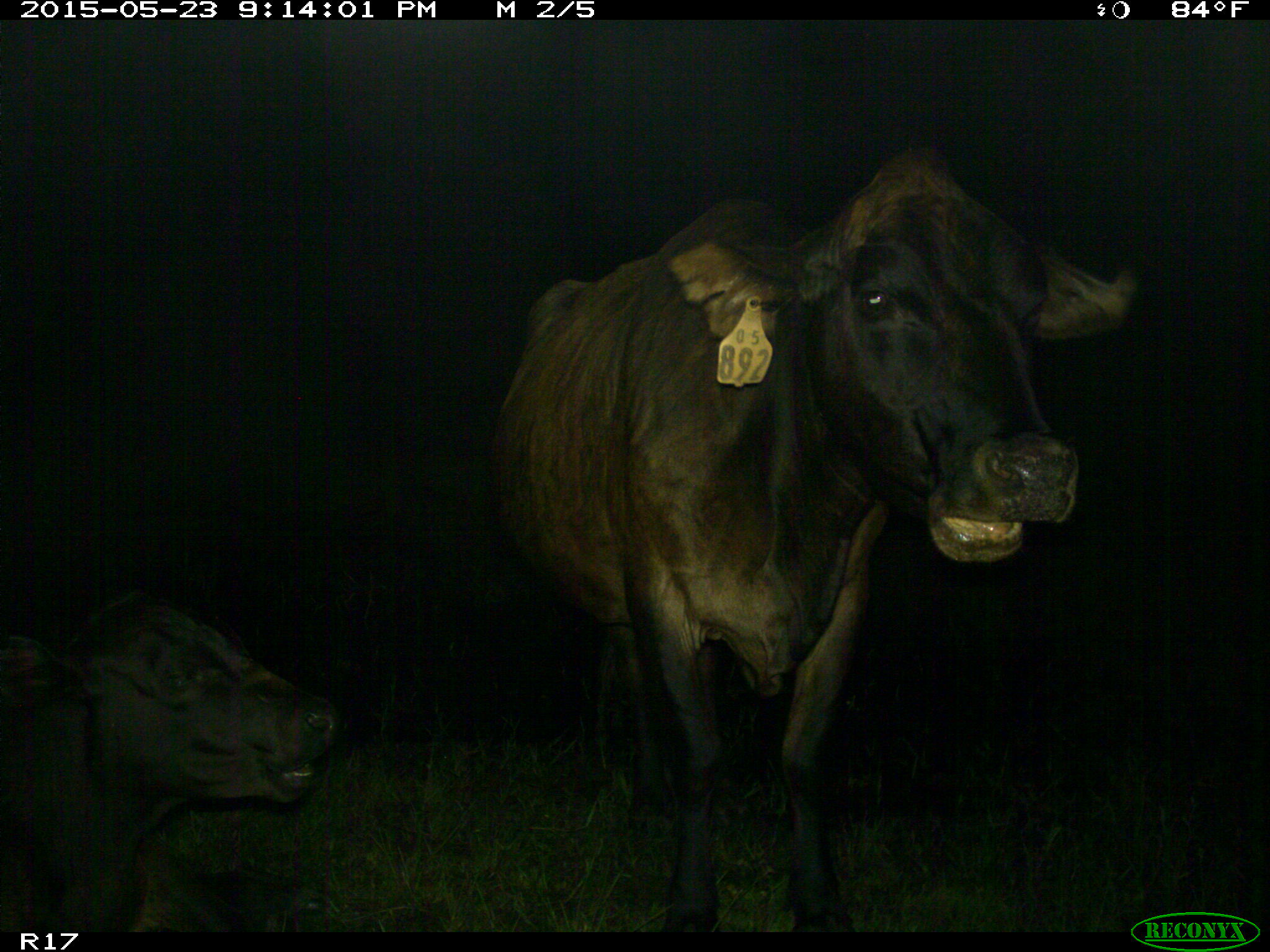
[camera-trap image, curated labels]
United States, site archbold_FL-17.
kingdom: Animalia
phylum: Chordata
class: Mammalia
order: Artiodactyla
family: Bovidae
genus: Bos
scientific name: Bos taurus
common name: domestic cow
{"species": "Bos taurus (domestic cow)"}